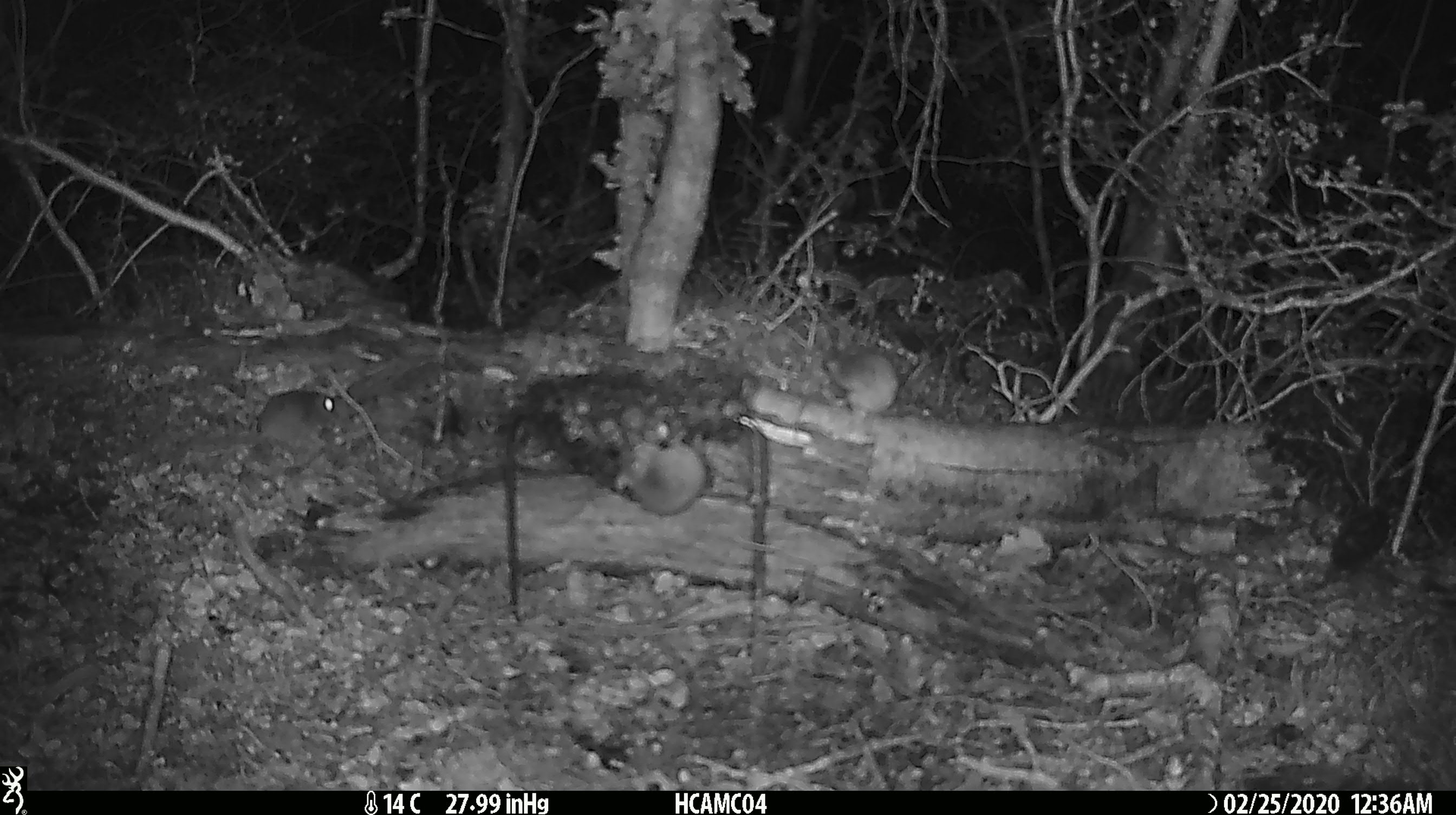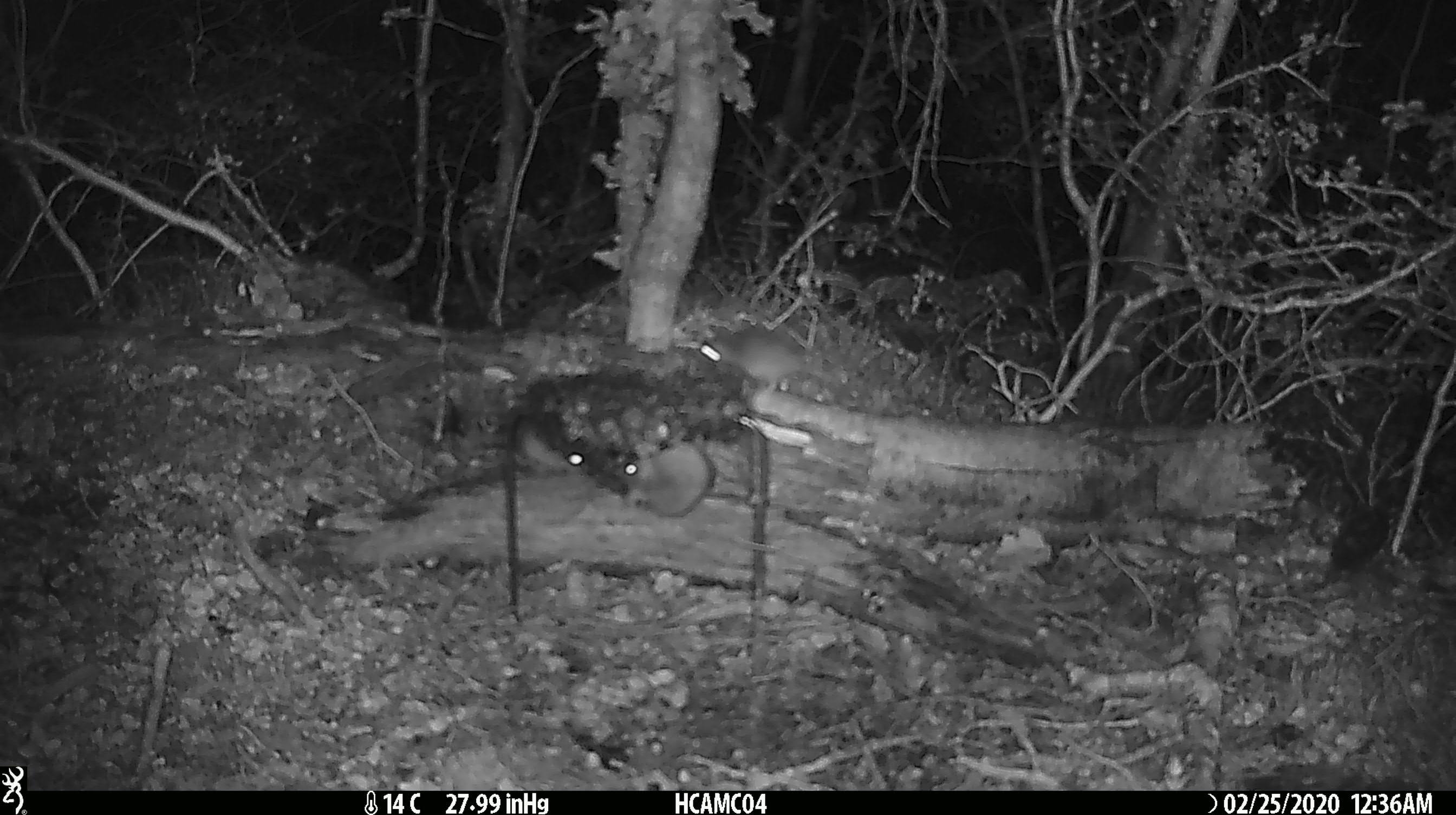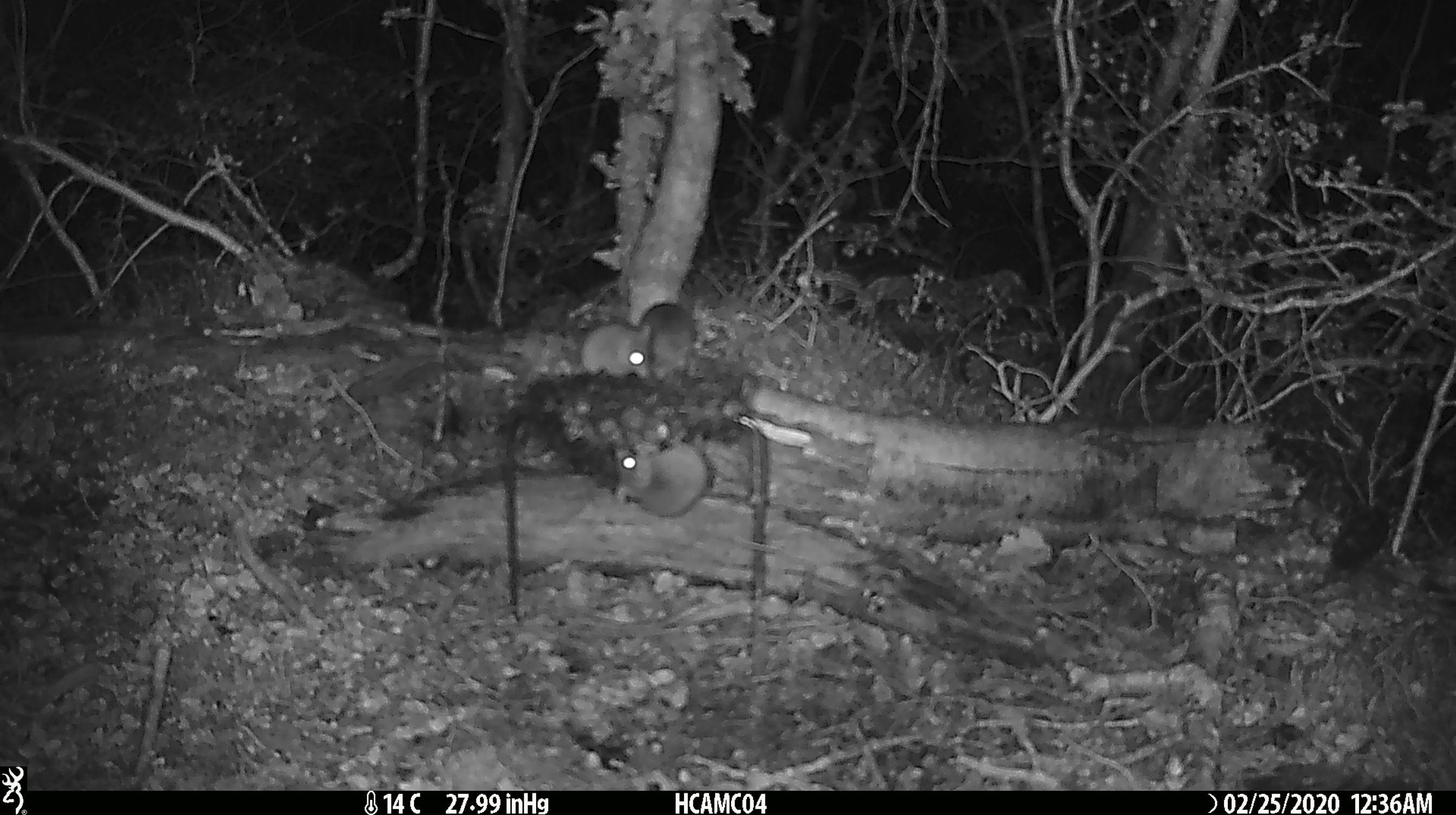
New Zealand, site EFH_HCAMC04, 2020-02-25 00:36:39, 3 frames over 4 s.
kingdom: Animalia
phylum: Chordata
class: Mammalia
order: Rodentia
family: Muridae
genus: Mus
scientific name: Mus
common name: mouse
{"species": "mouse (Mus)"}